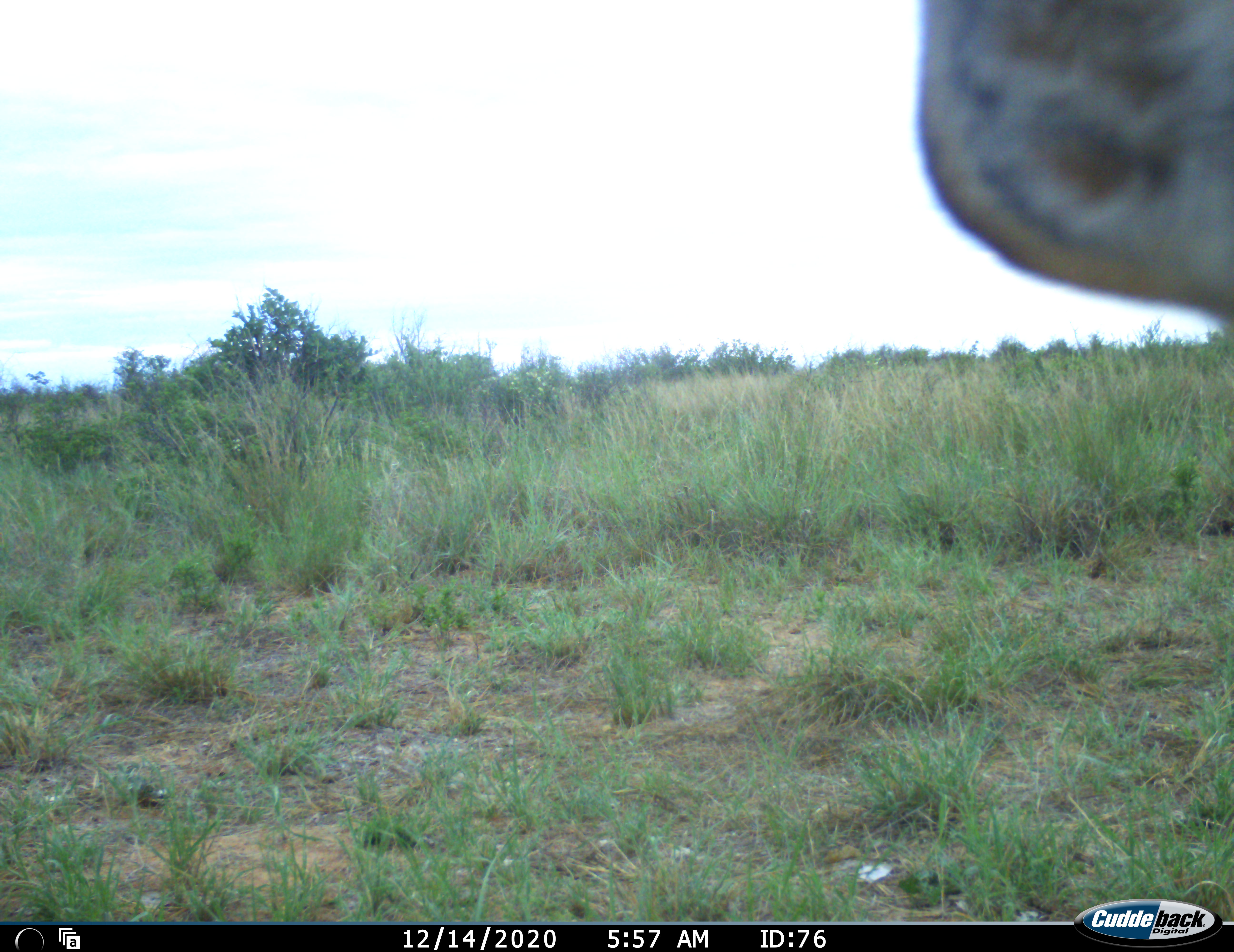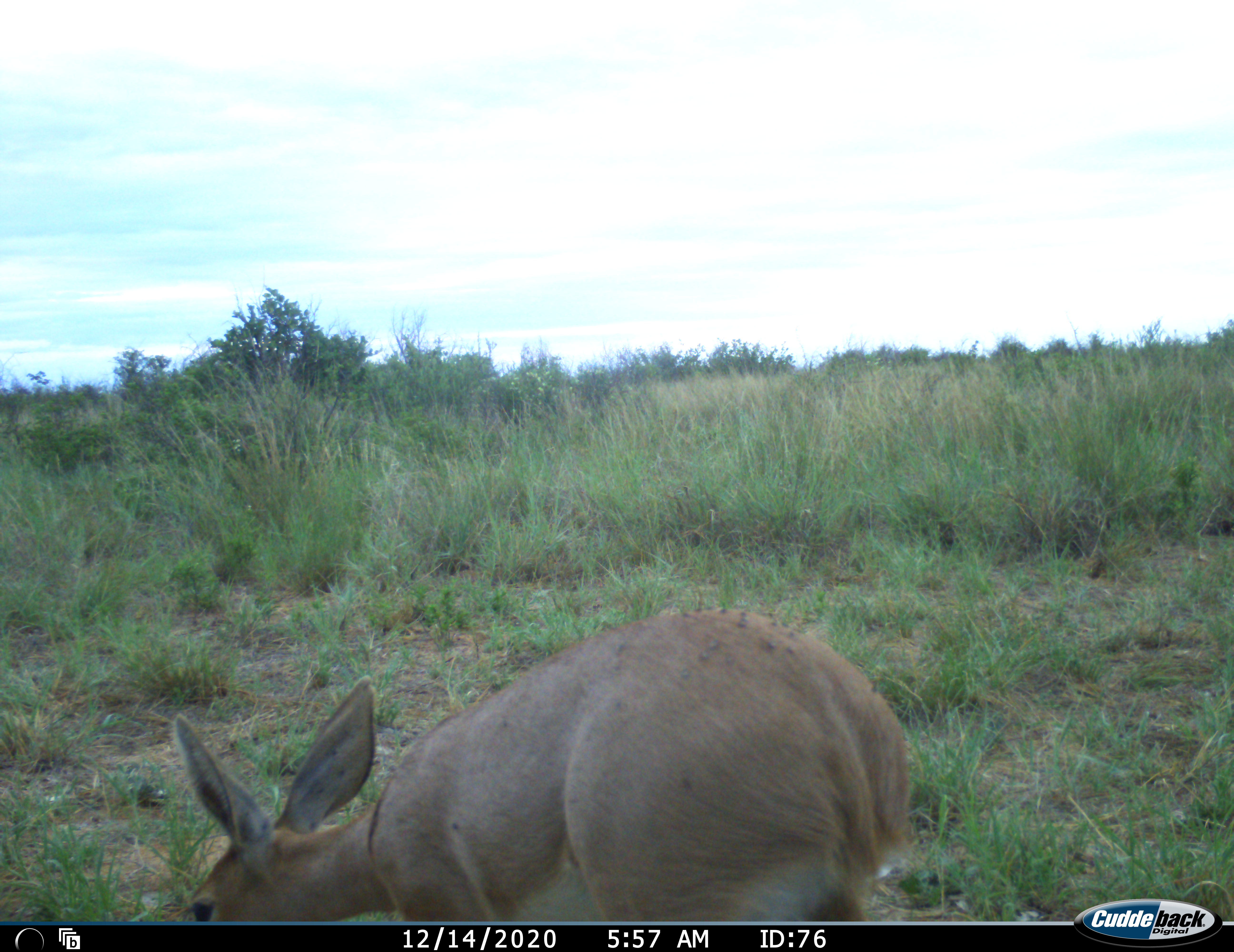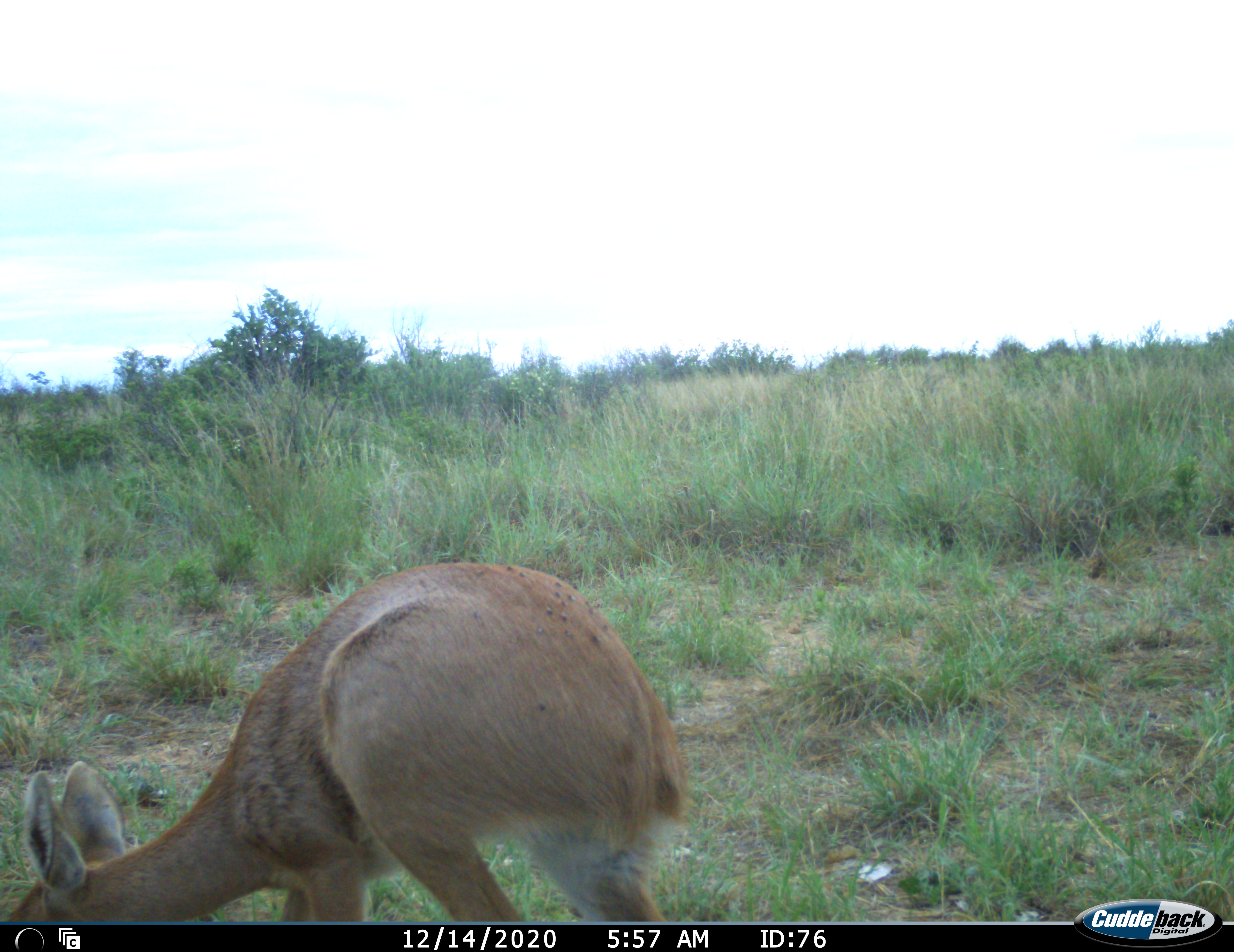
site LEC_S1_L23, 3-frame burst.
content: unidentified animal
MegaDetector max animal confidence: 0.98